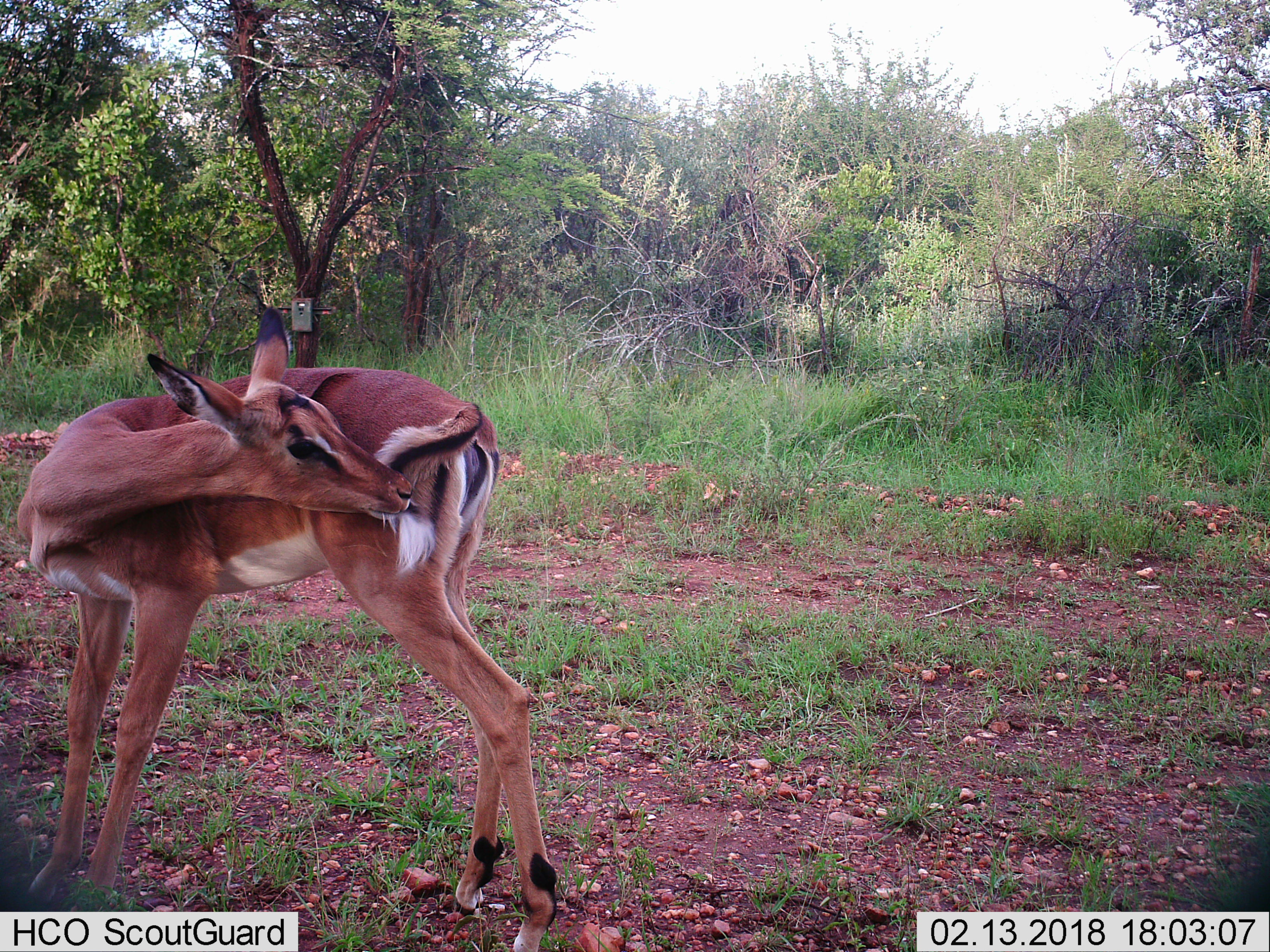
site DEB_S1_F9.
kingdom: Animalia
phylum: Chordata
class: Mammalia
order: Artiodactyla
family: Bovidae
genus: Aepyceros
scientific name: Aepyceros melampus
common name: impala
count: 1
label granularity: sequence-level